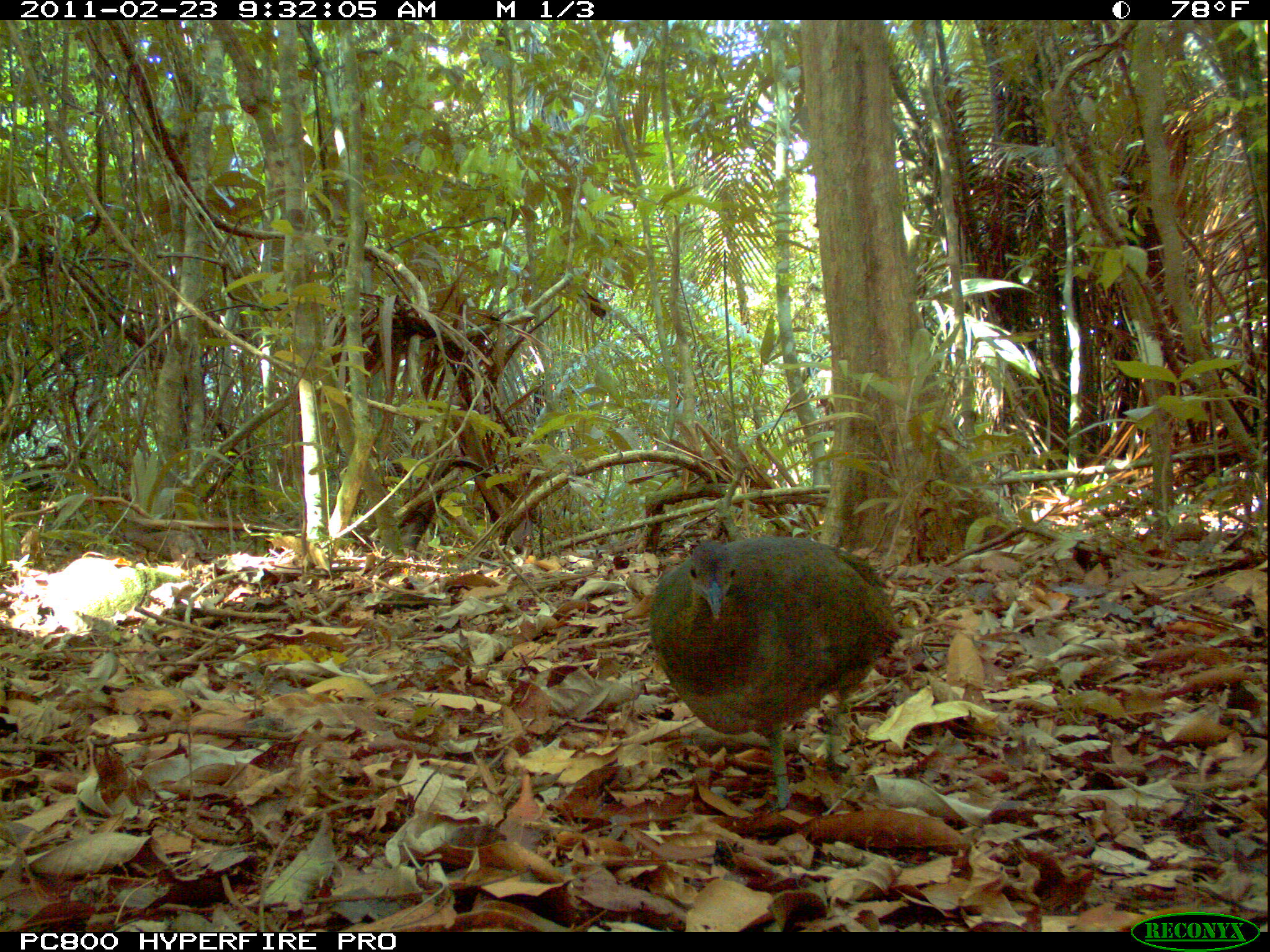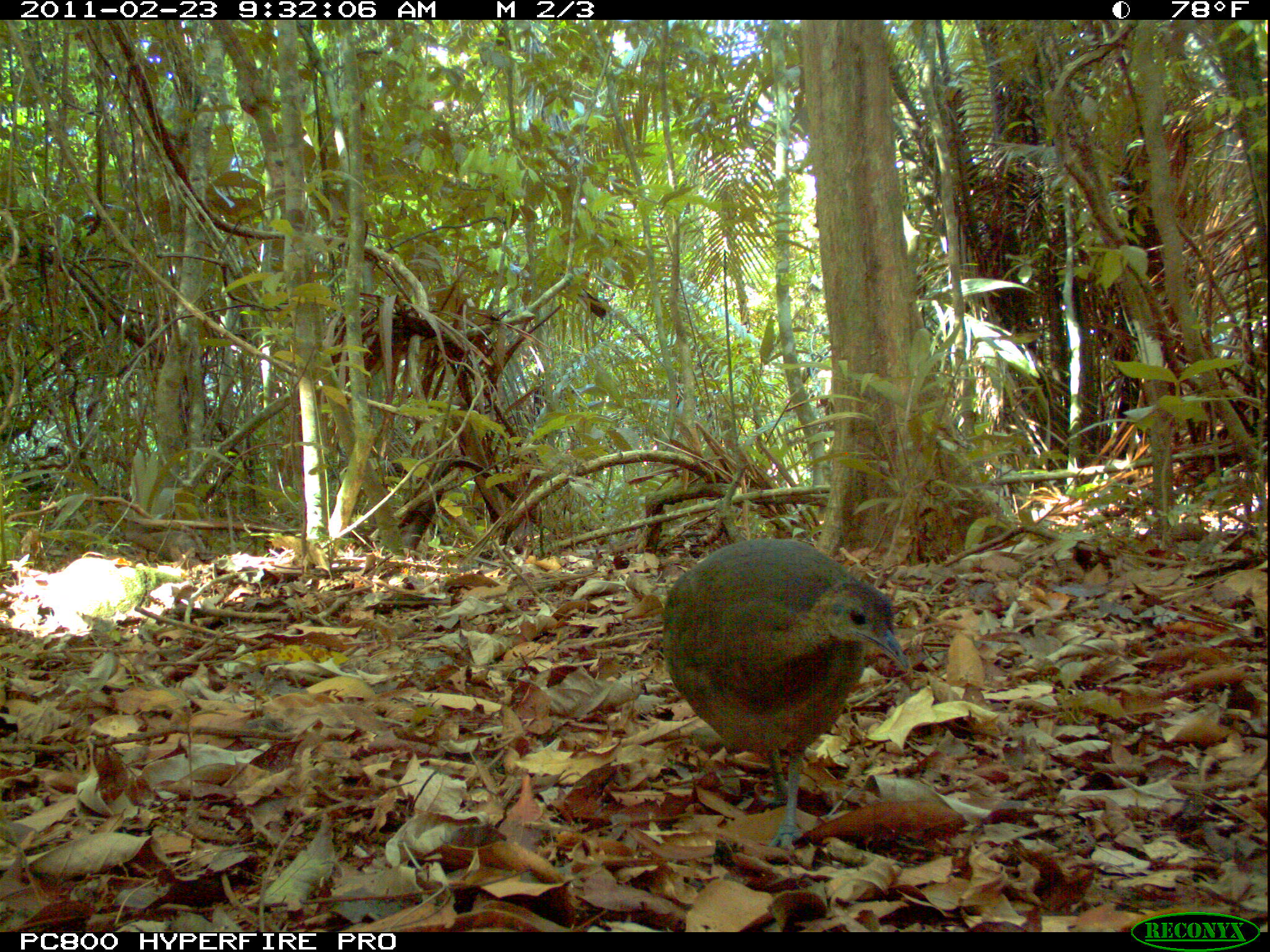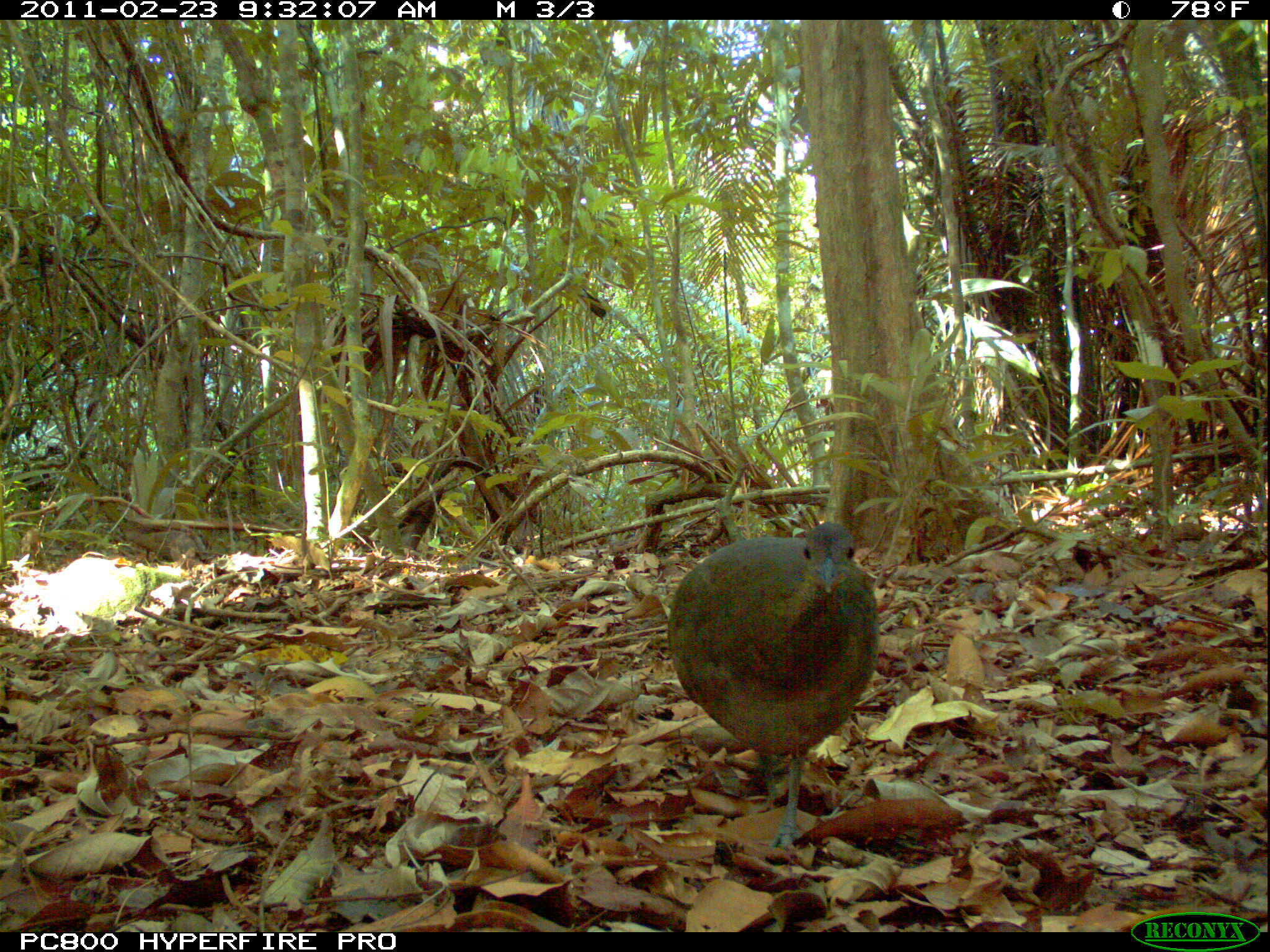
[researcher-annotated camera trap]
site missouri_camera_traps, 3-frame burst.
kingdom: Animalia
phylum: Chordata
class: Aves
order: Tinamiformes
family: Tinamidae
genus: Tinamus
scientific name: Tinamus major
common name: great tinamou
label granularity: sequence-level